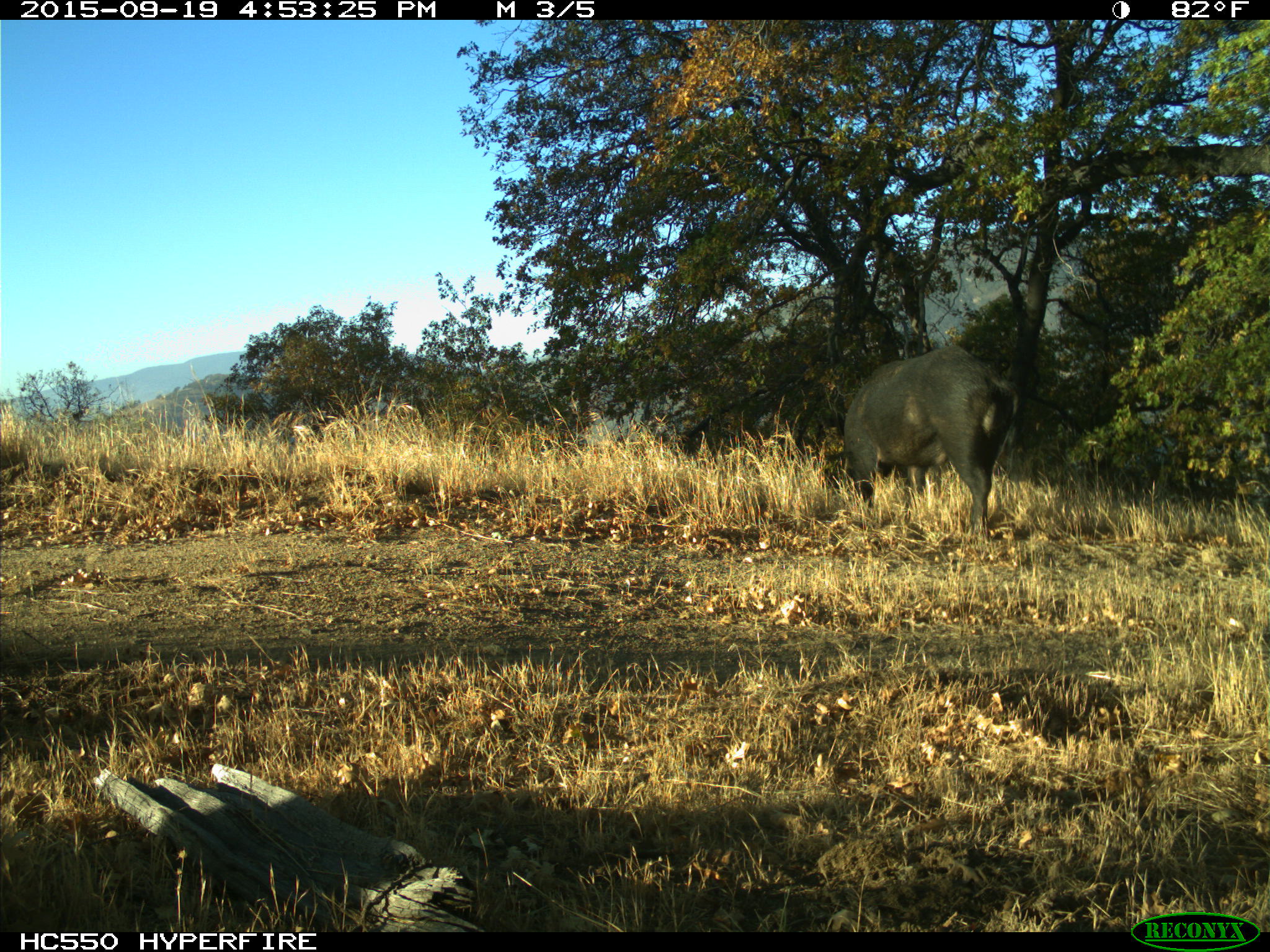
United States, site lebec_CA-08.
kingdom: Animalia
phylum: Chordata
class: Mammalia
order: Artiodactyla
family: Suidae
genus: Sus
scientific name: Sus scrofa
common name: wild boar